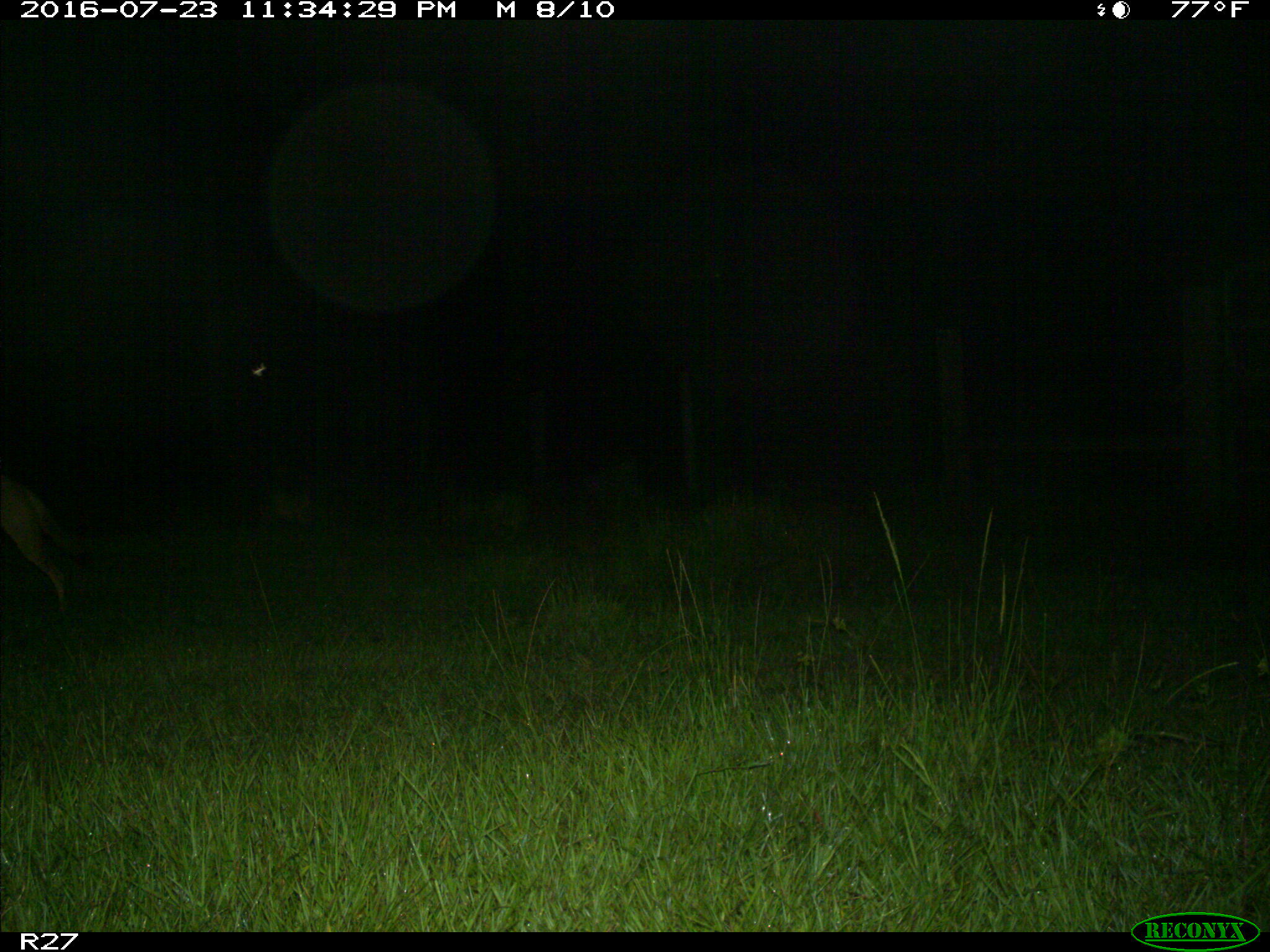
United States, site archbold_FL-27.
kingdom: Animalia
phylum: Chordata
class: Mammalia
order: Carnivora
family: Canidae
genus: Canis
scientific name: Canis latrans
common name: coyote